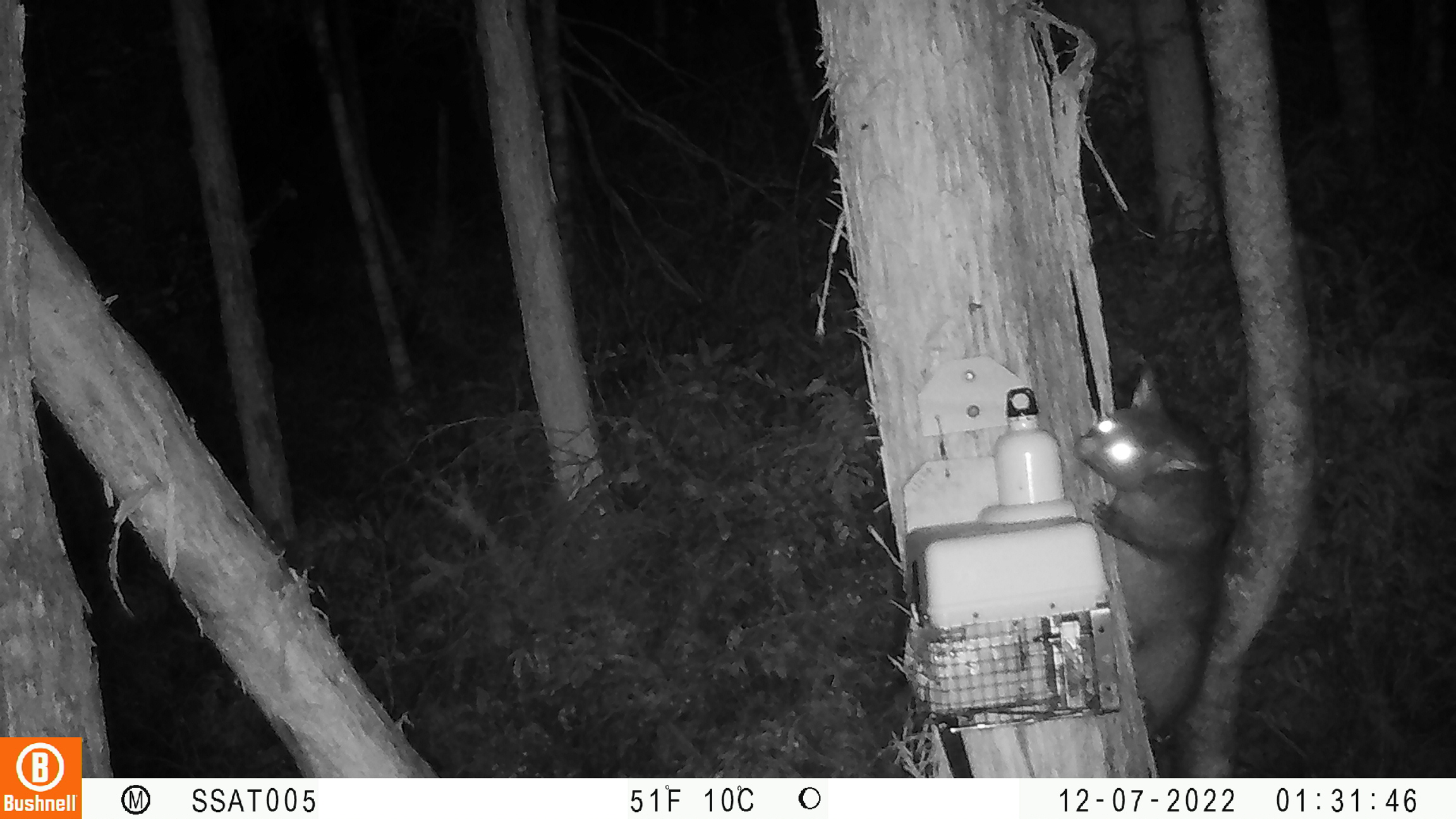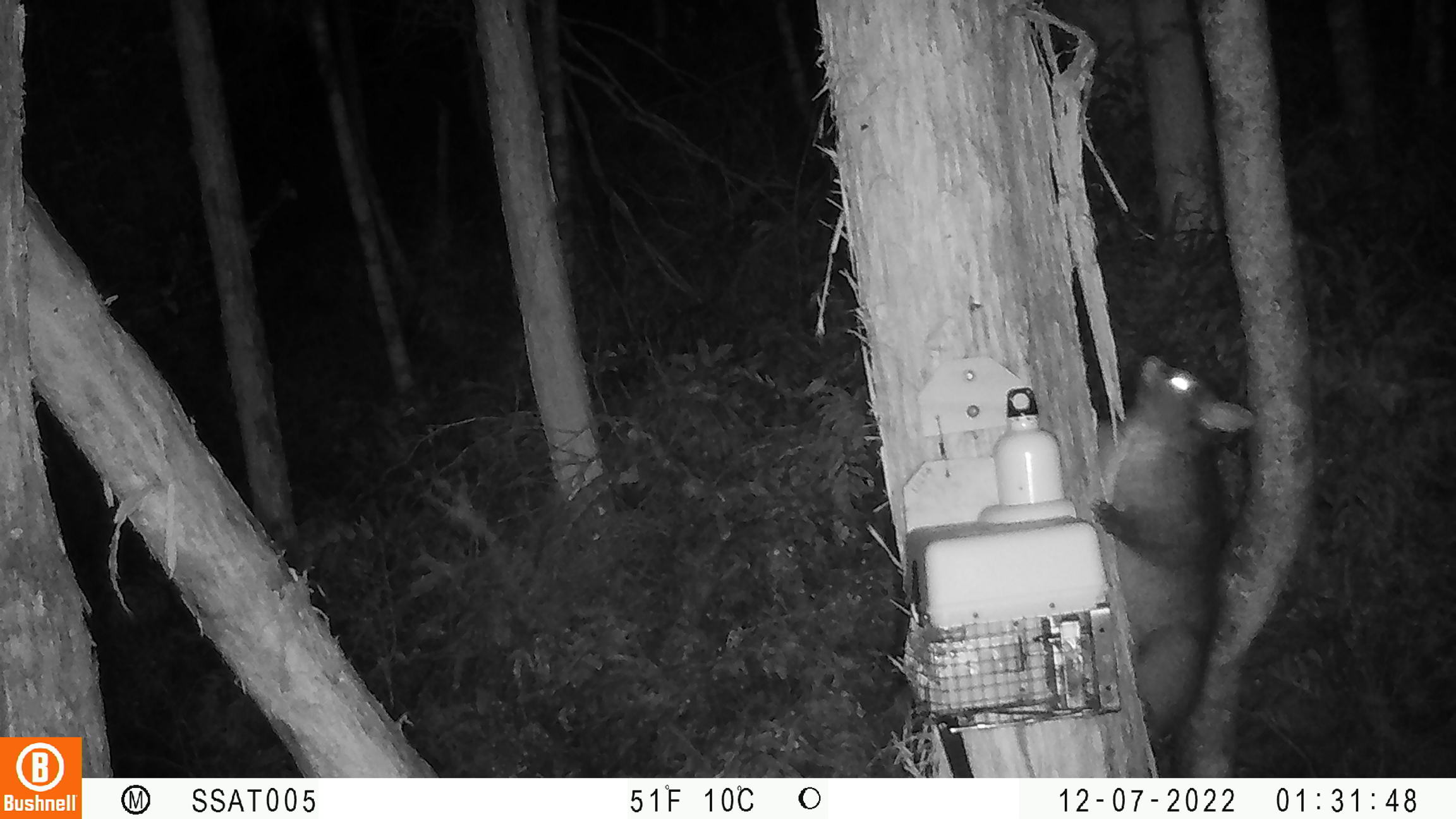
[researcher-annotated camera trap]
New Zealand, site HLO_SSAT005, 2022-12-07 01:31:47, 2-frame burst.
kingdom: Animalia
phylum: Chordata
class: Mammalia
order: Diprotodontia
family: Phalangeridae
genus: Trichosurus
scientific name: Trichosurus vulpecula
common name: common brushtail possum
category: possum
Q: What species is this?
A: Possum (common brushtail possum) (Trichosurus vulpecula).